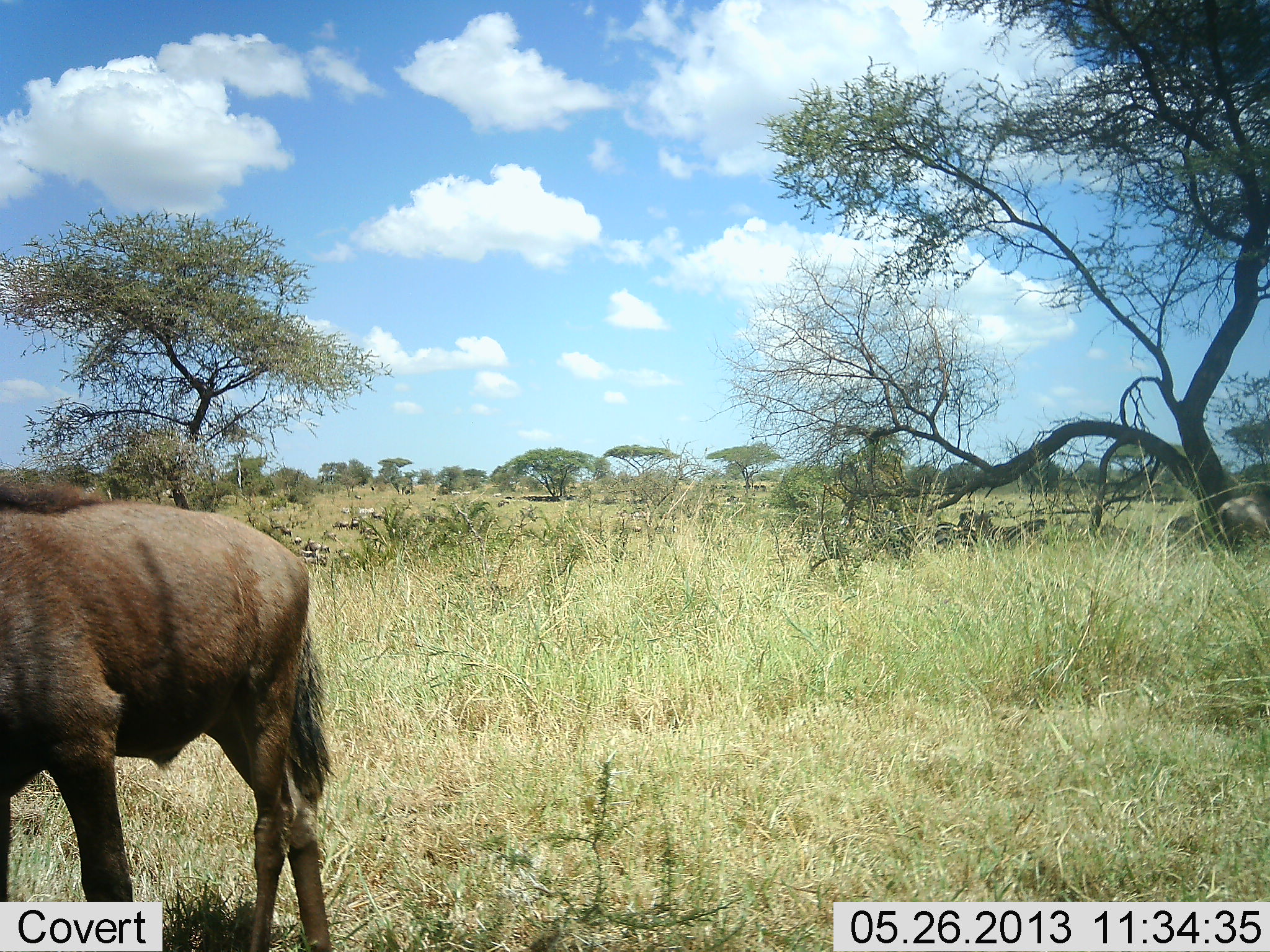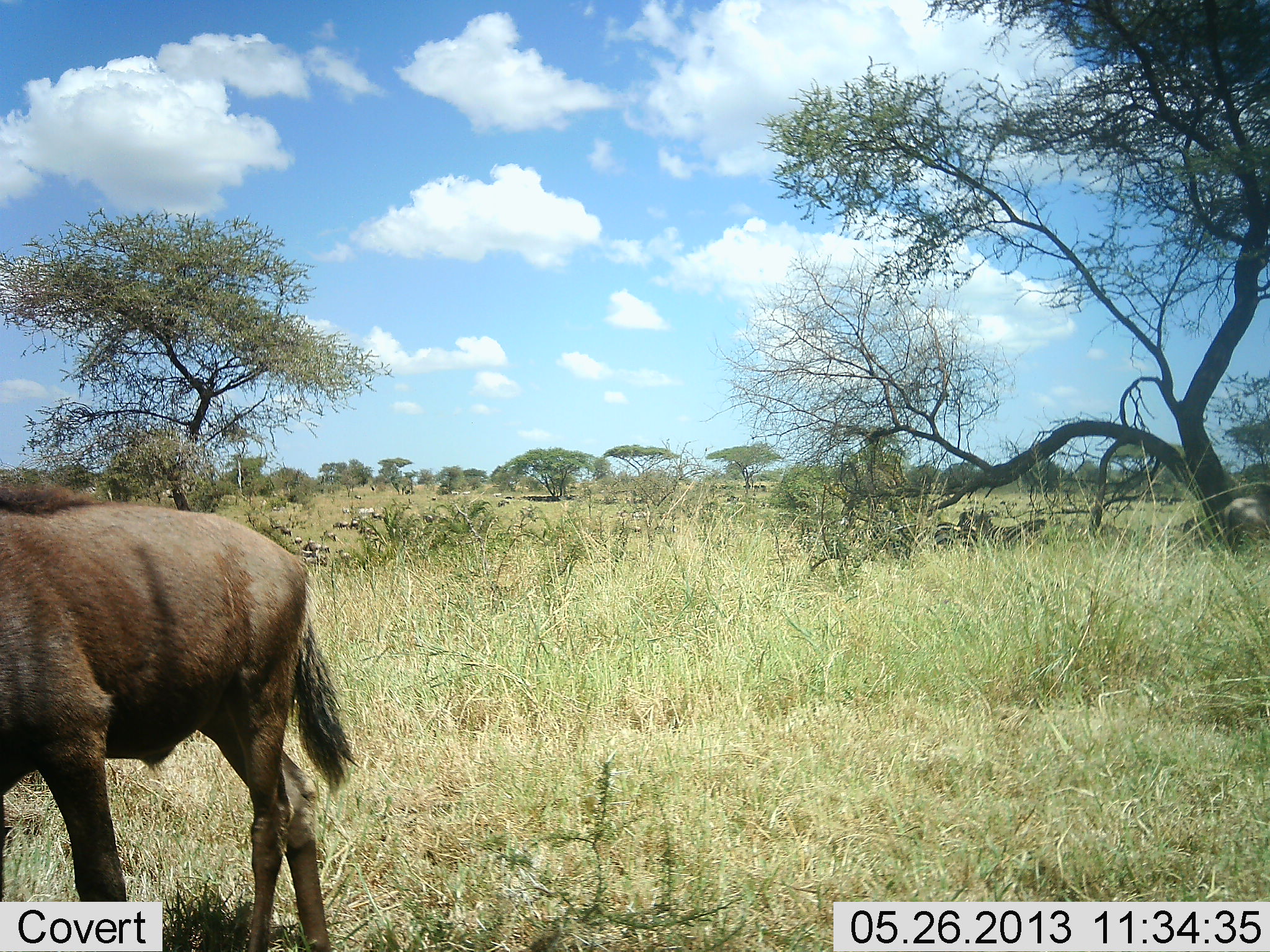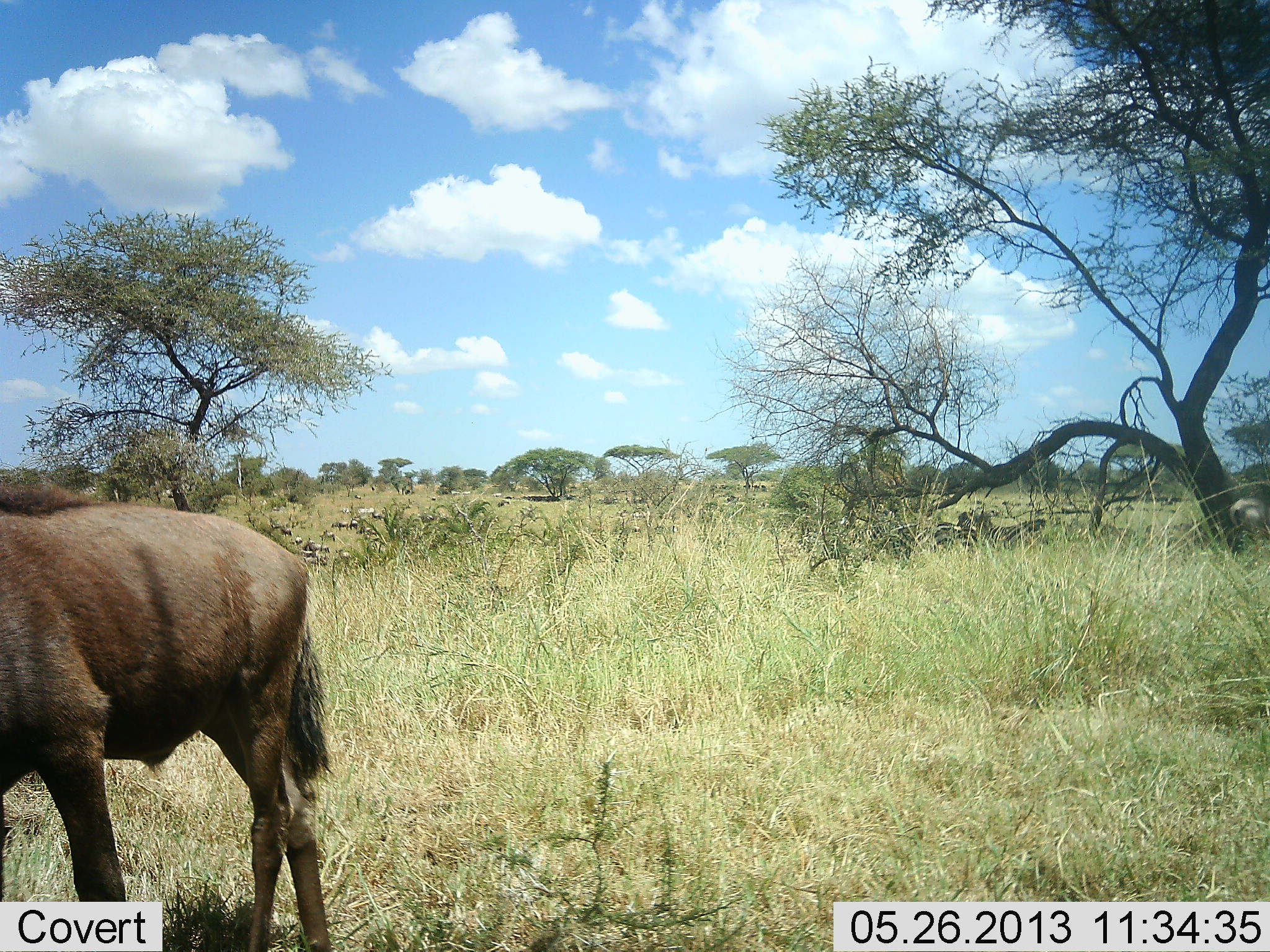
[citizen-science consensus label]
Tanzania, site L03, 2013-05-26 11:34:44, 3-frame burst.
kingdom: Animalia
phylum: Chordata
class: Mammalia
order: Artiodactyla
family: Bovidae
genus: Connochaetes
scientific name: Connochaetes taurinus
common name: blue wildebeest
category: wildebeest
Wildebeest (blue wildebeest) (Connochaetes taurinus), count 1. Behavior (volunteer vote fractions): standing 65%, resting 10%, moving 40%, interacting 0%. Young present (vote fraction): 15%. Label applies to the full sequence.